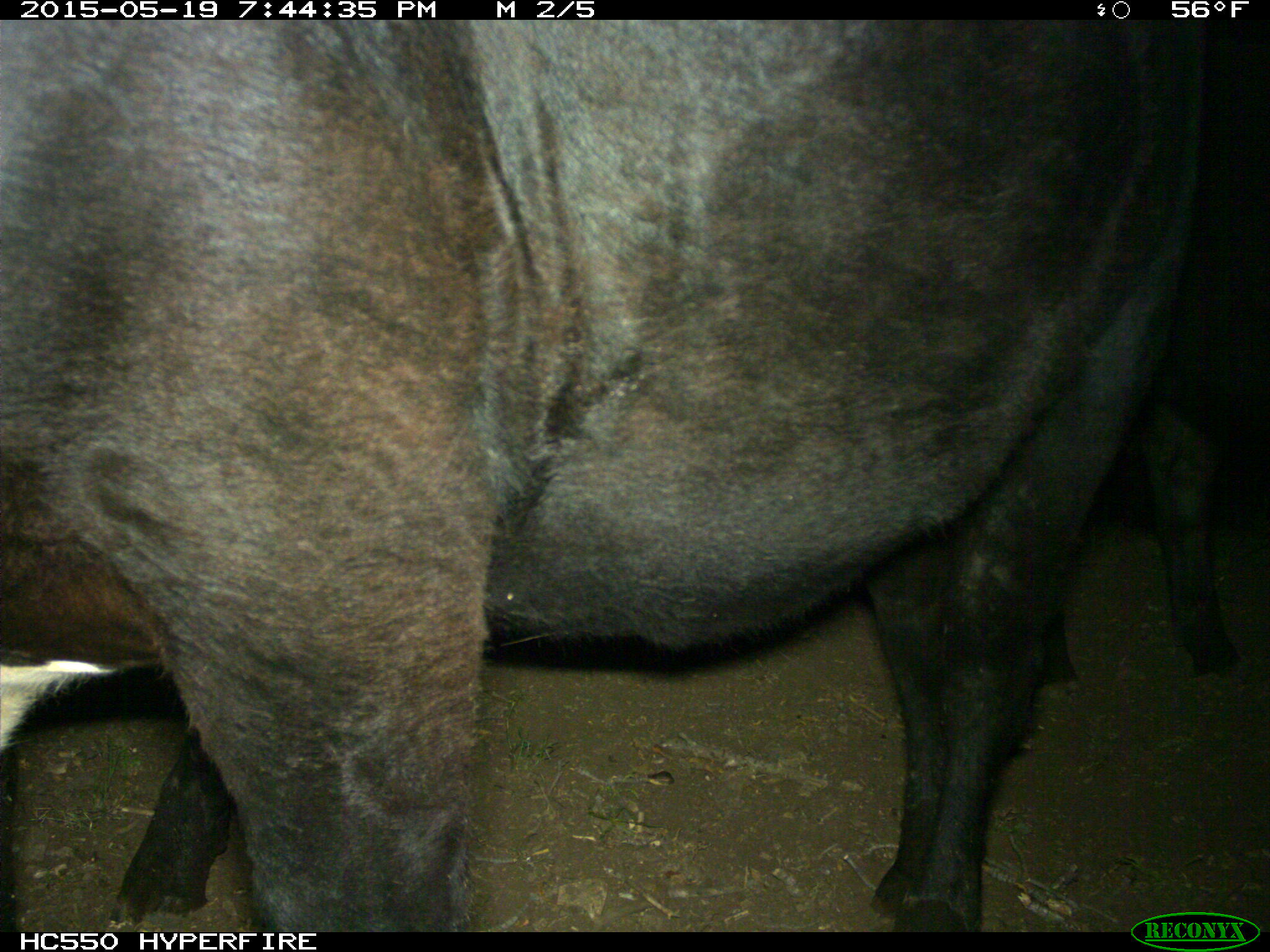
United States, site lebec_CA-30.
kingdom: Animalia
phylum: Chordata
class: Mammalia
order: Artiodactyla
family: Bovidae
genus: Bos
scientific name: Bos taurus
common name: domestic cow